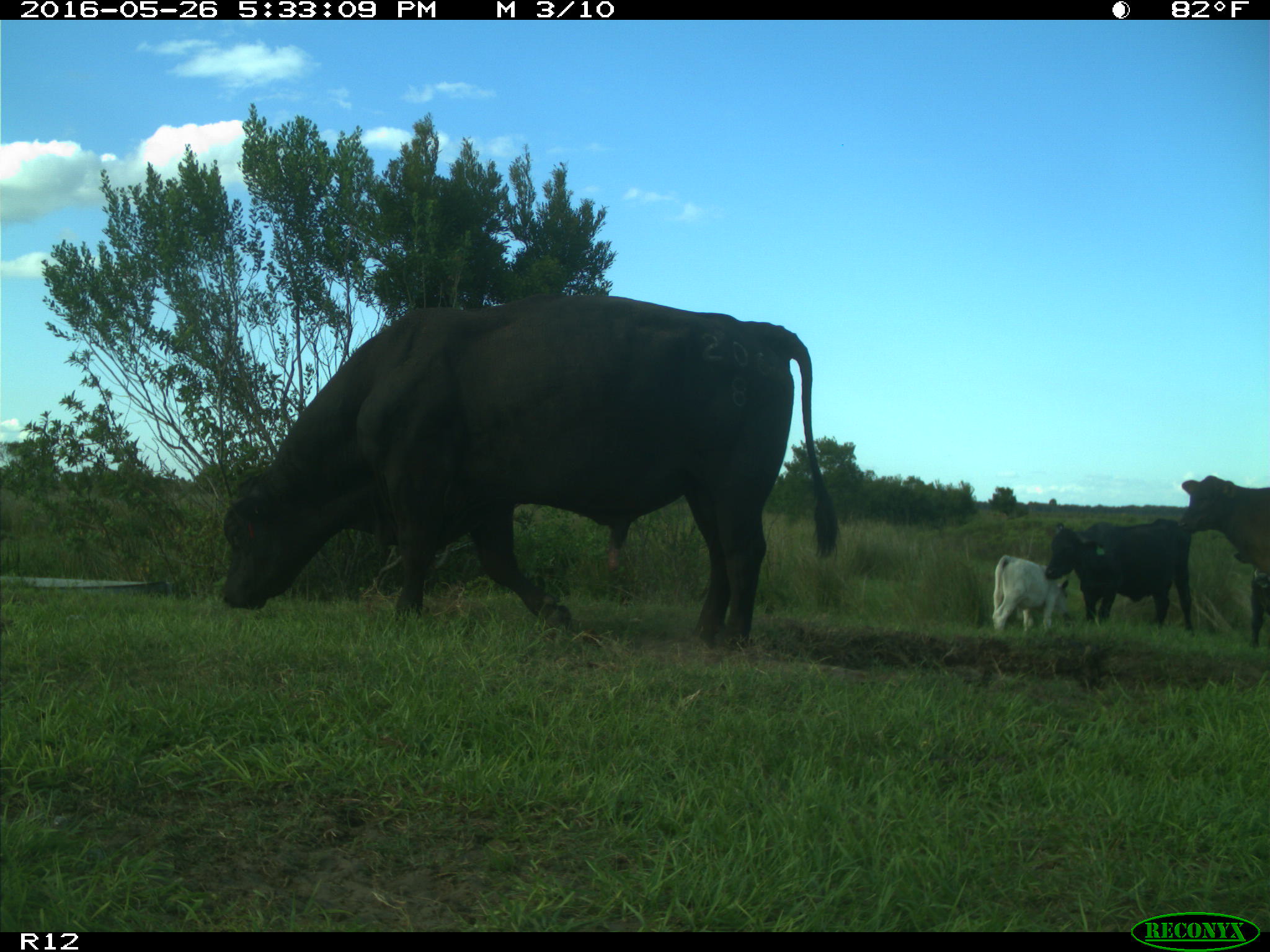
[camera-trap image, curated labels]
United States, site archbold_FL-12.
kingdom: Animalia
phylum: Chordata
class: Mammalia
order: Artiodactyla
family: Bovidae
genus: Bos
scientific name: Bos taurus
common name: domestic cow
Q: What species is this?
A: Bos taurus (domestic cow).